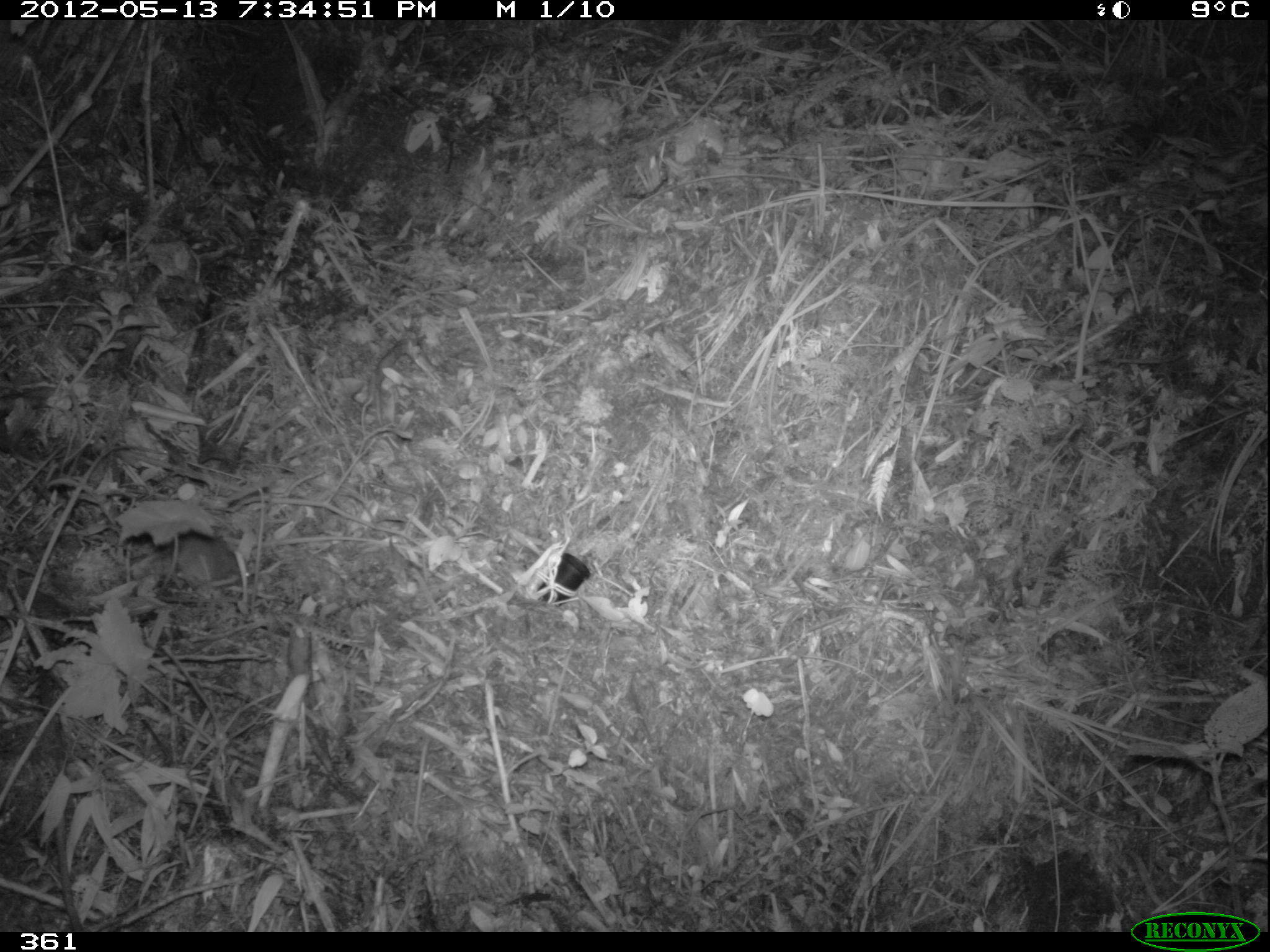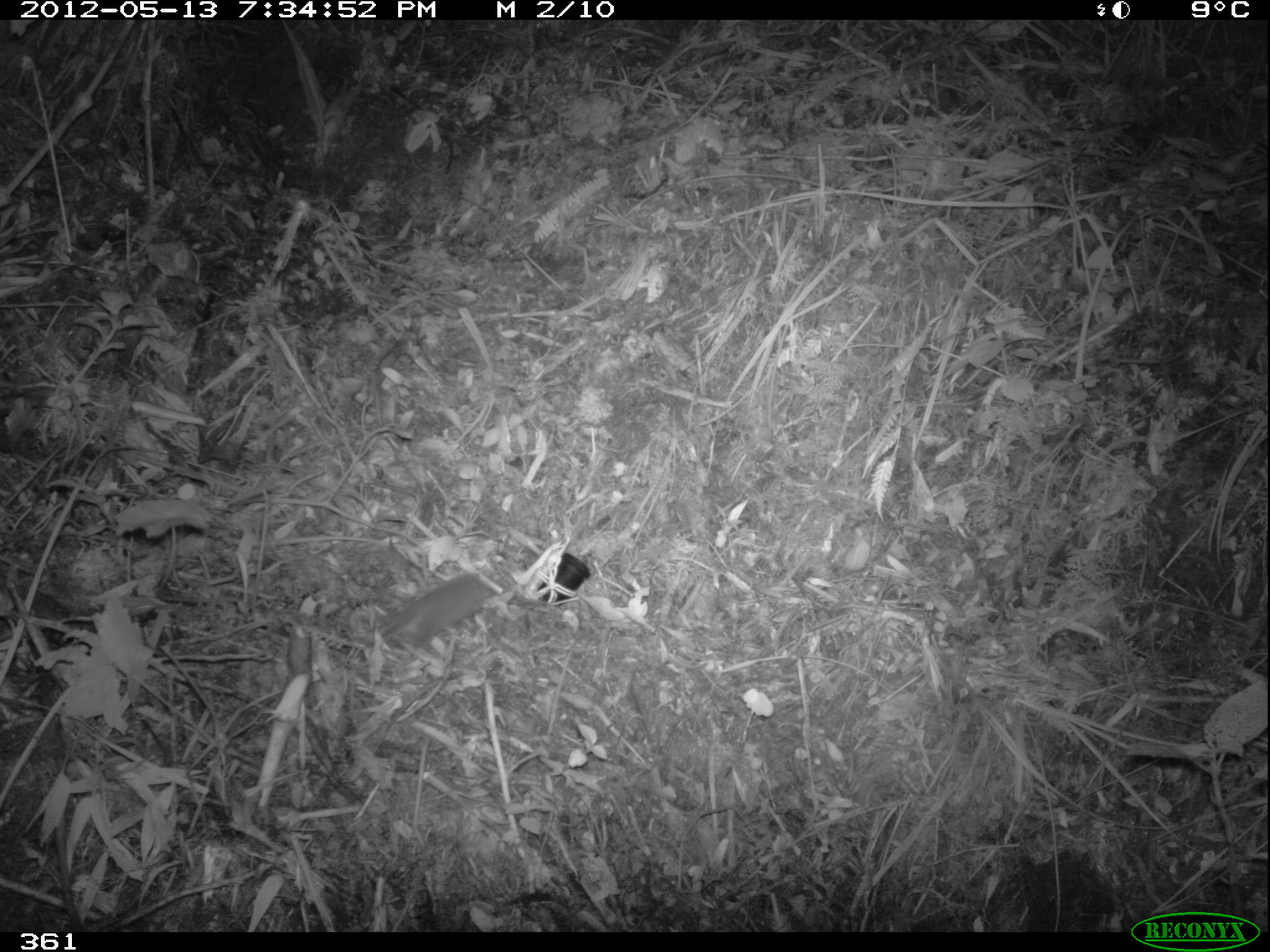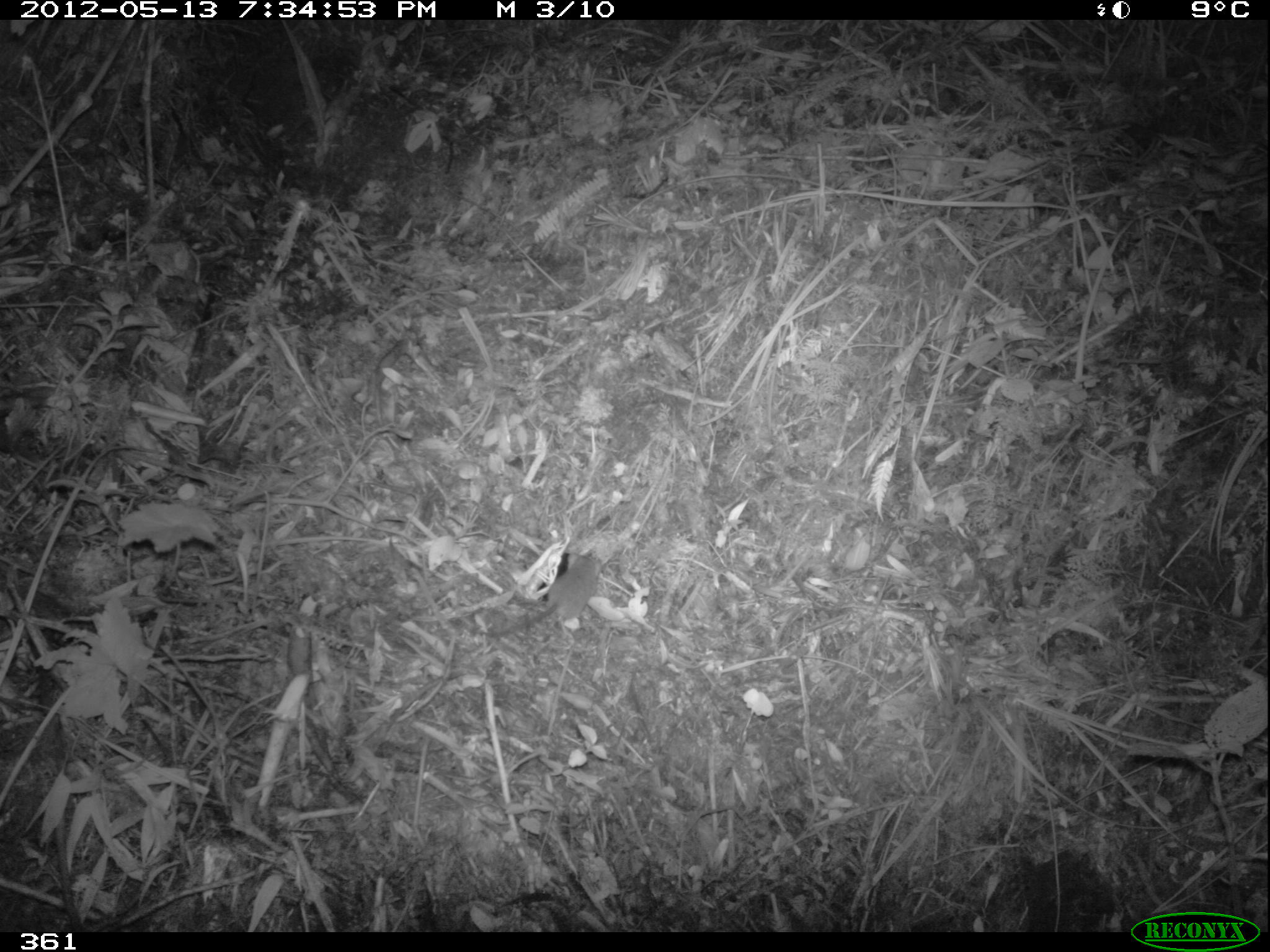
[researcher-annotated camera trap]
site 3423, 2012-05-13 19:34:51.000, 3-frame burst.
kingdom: Animalia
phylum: Chordata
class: Mammalia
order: Rodentia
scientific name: Rodentia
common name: rodents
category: unknown rodent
Unknown rodent (rodents) (Rodentia).